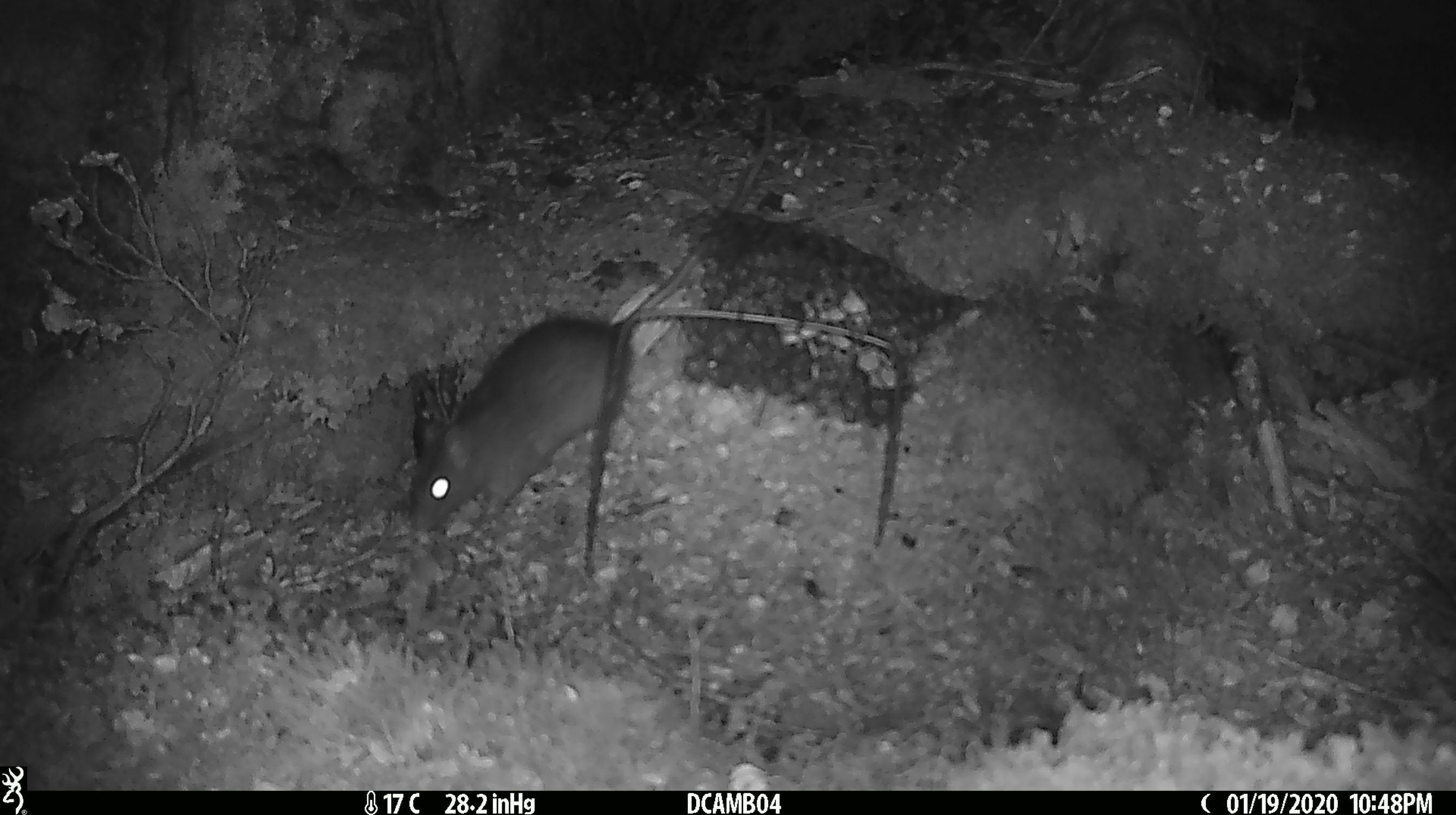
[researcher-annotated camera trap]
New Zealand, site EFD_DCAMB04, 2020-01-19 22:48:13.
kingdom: Animalia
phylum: Chordata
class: Mammalia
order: Rodentia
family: Muridae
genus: Rattus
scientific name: Rattus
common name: rat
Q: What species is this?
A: Rat (Rattus).